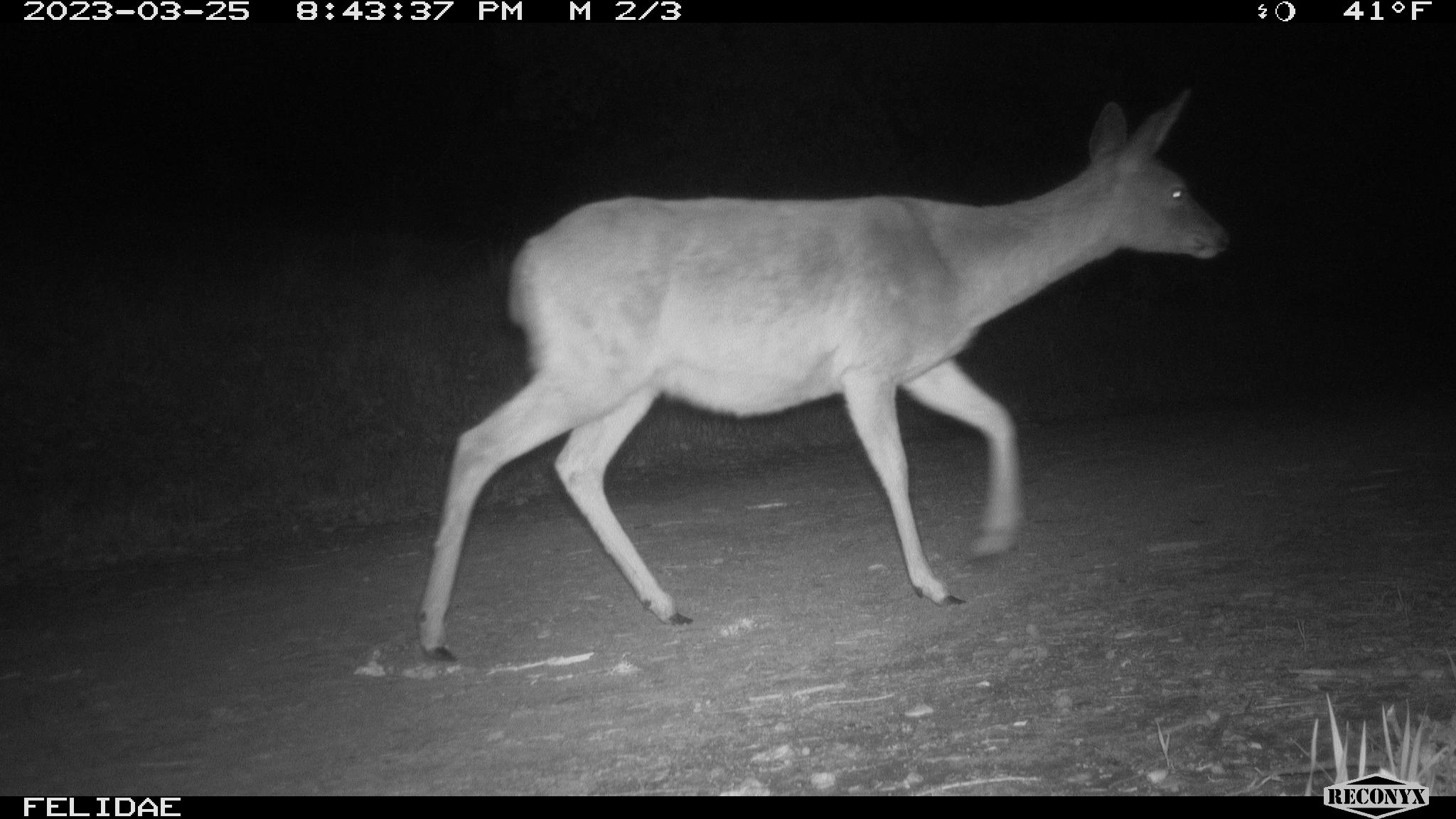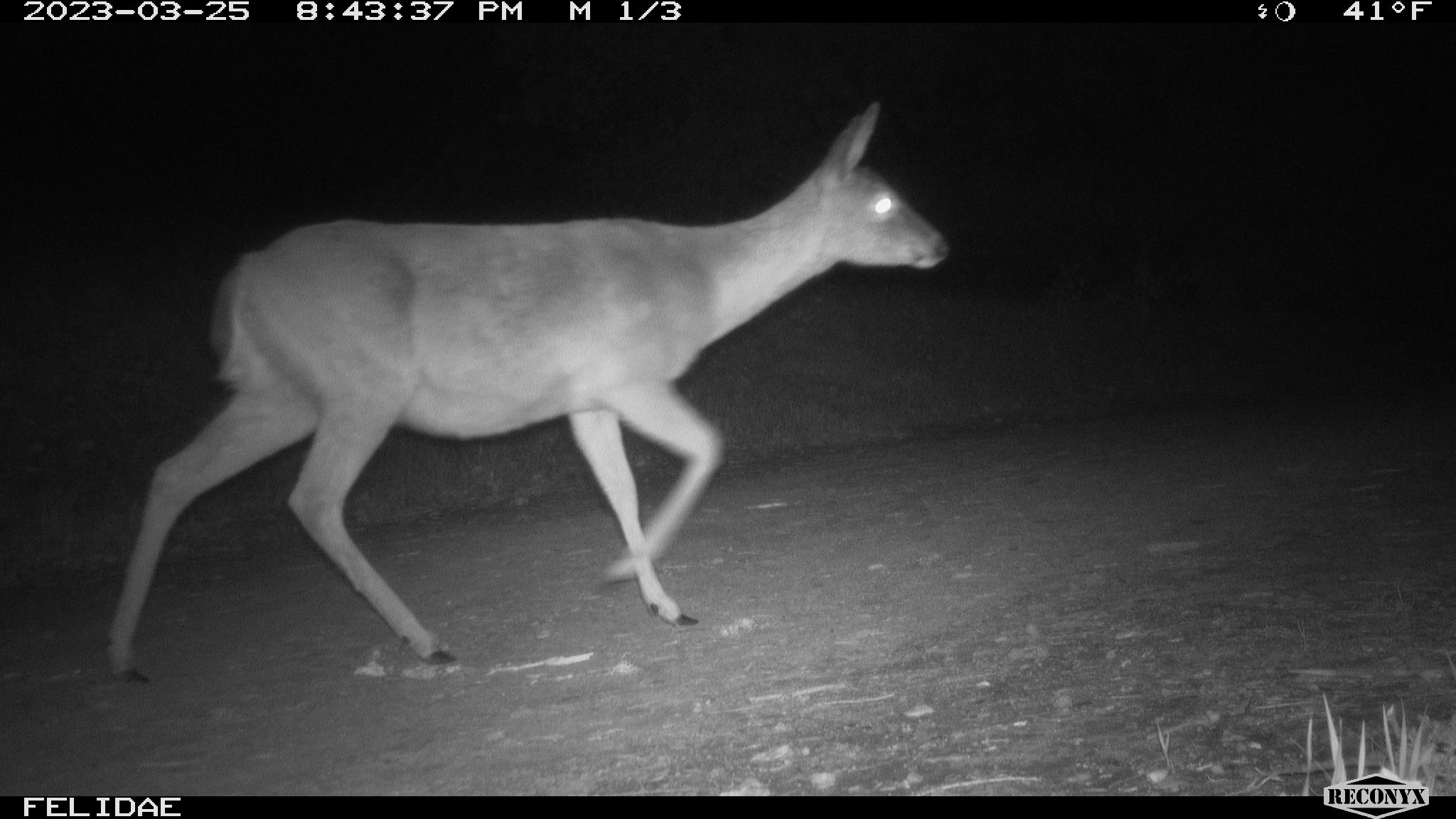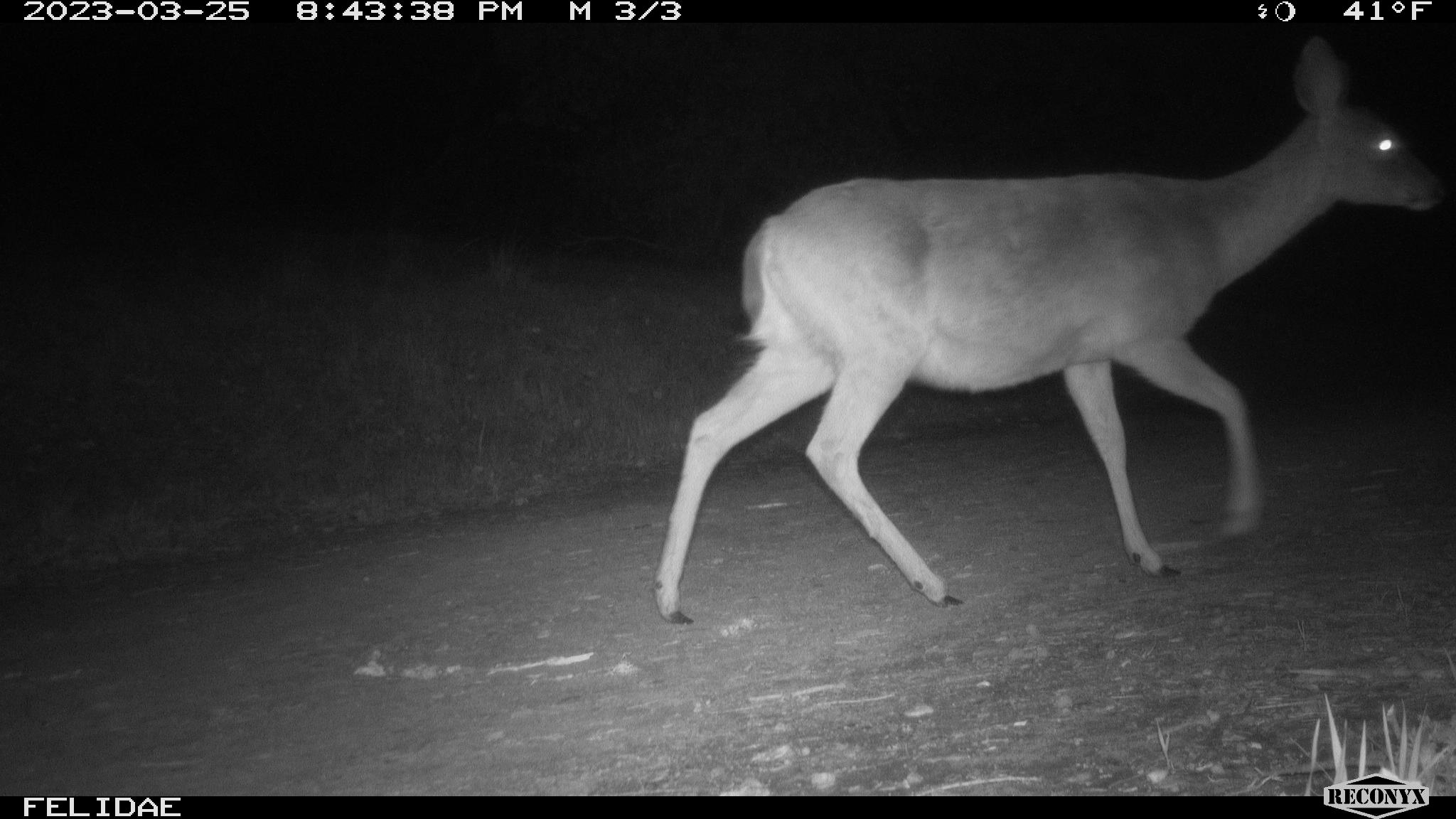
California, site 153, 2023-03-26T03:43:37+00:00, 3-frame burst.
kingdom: Animalia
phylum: Chordata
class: Mammalia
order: Artiodactyla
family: Cervidae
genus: Odocoileus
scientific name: Odocoileus hemionus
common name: mule deer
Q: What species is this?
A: Mule deer (Odocoileus hemionus).